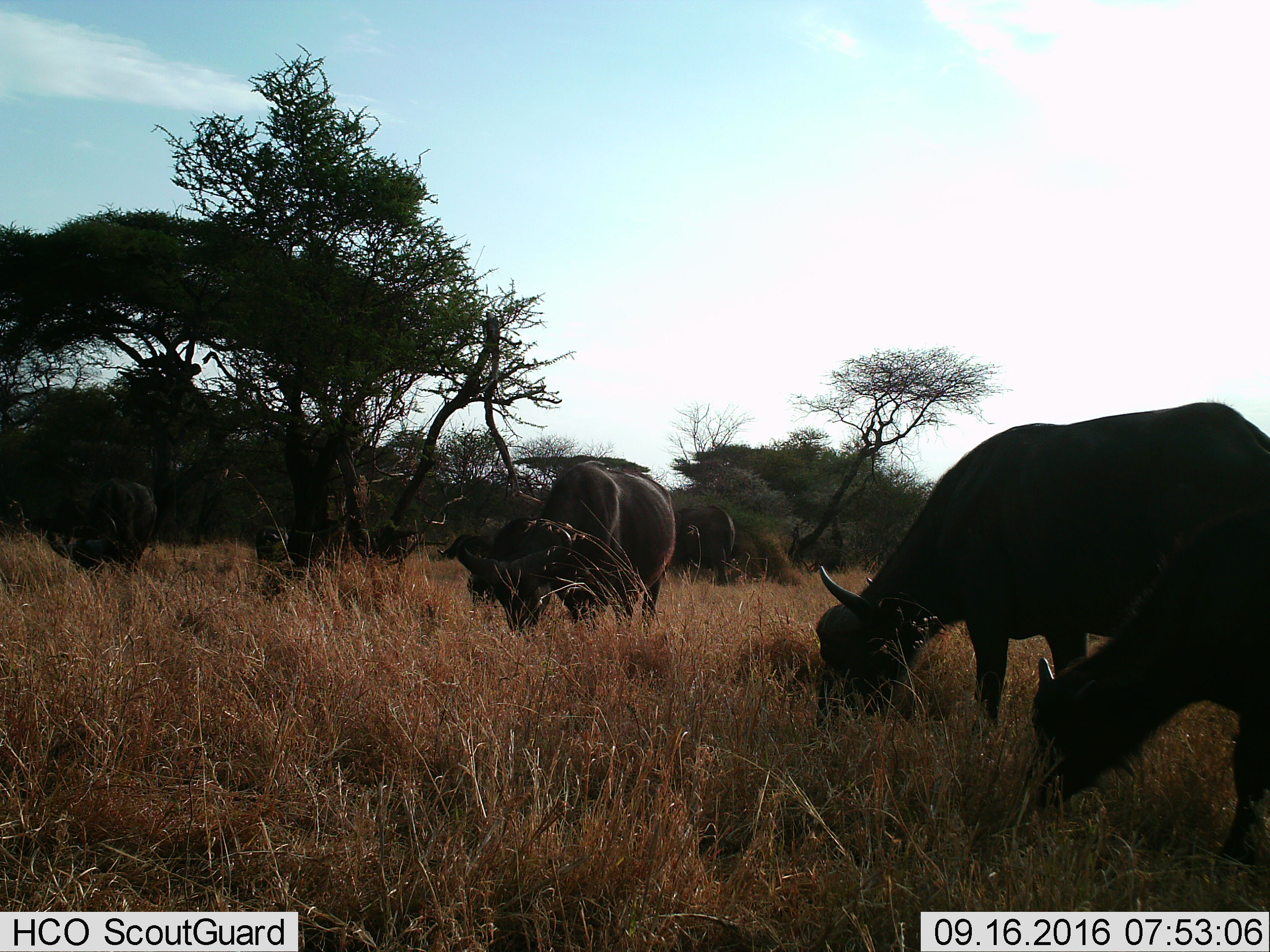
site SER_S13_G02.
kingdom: Animalia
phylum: Chordata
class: Mammalia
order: Artiodactyla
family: Bovidae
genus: Syncerus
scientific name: Syncerus caffer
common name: african buffalo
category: buffalo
Buffalo (african buffalo) (Syncerus caffer), count 6. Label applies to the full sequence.